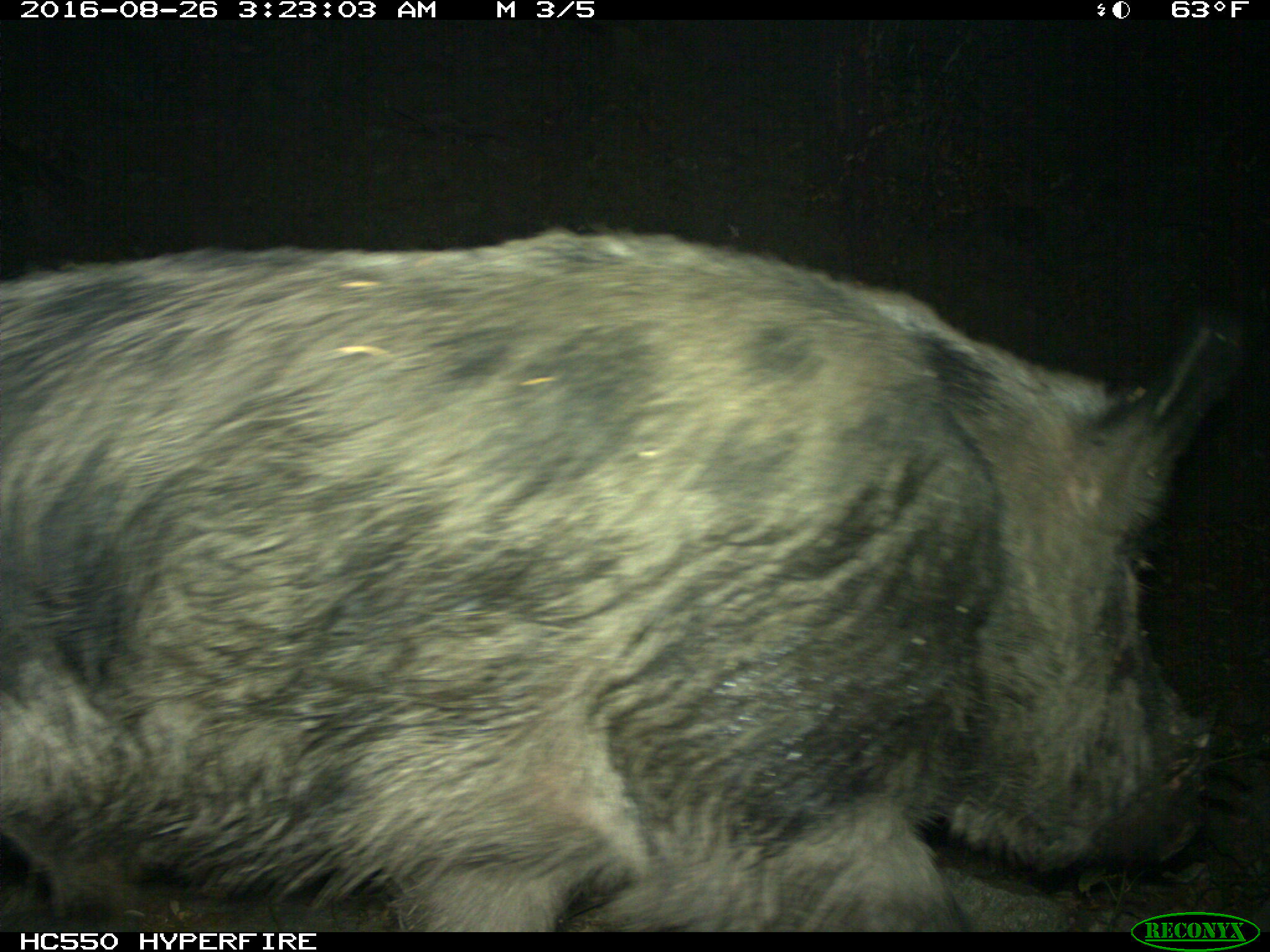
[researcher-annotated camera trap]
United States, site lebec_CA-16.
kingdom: Animalia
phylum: Chordata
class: Mammalia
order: Artiodactyla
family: Suidae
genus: Sus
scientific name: Sus scrofa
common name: wild boar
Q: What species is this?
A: Sus scrofa (wild boar).